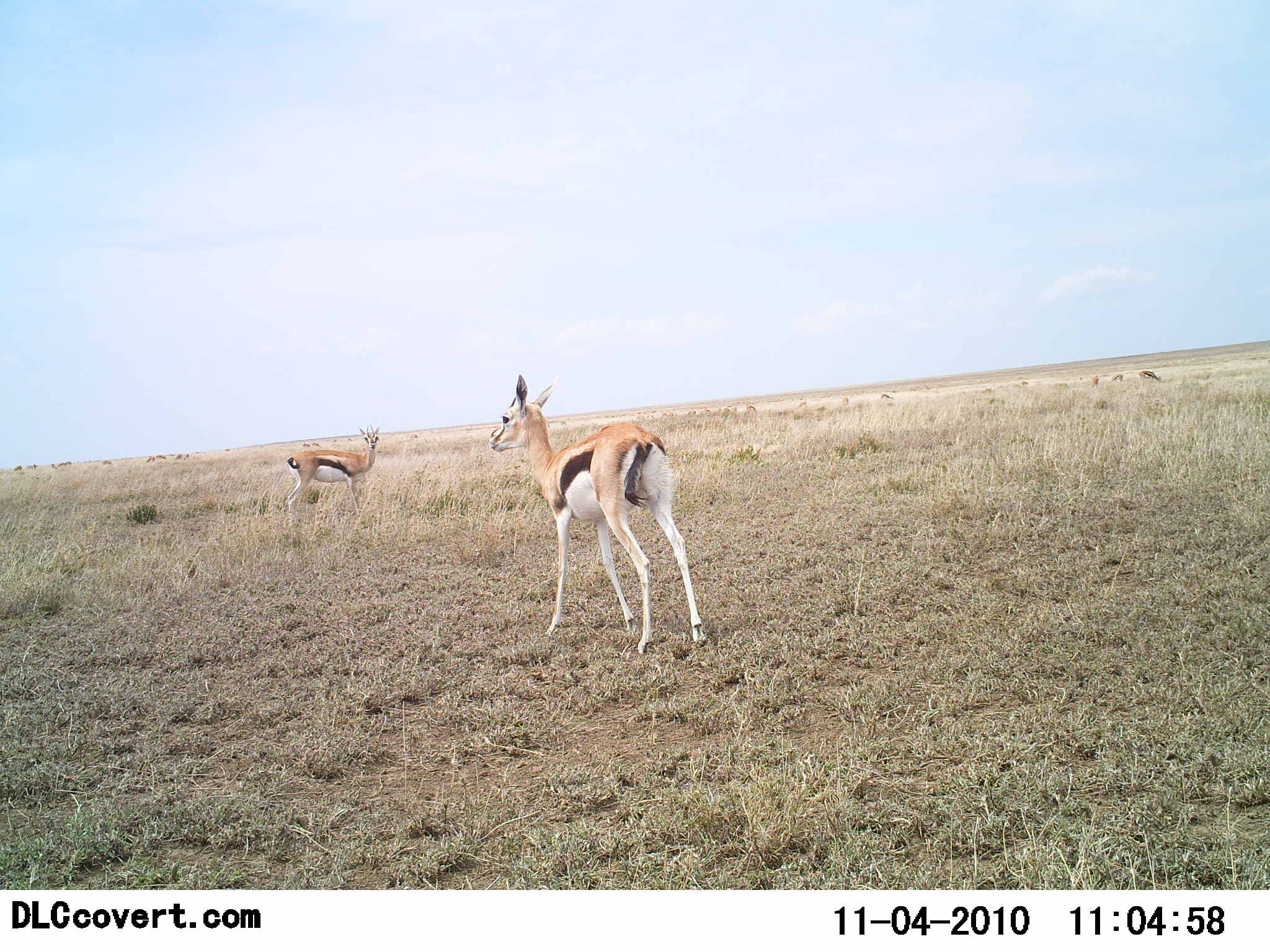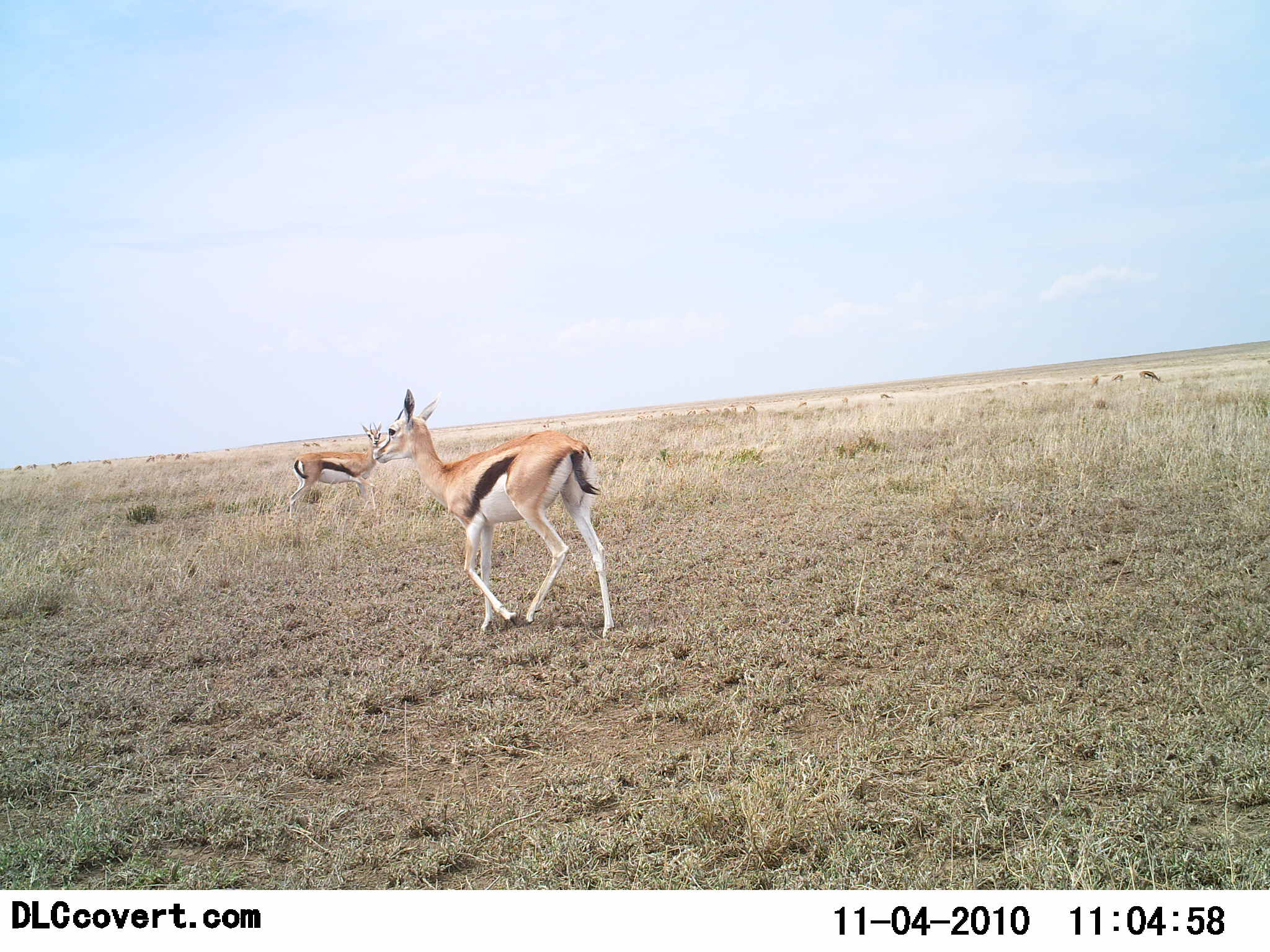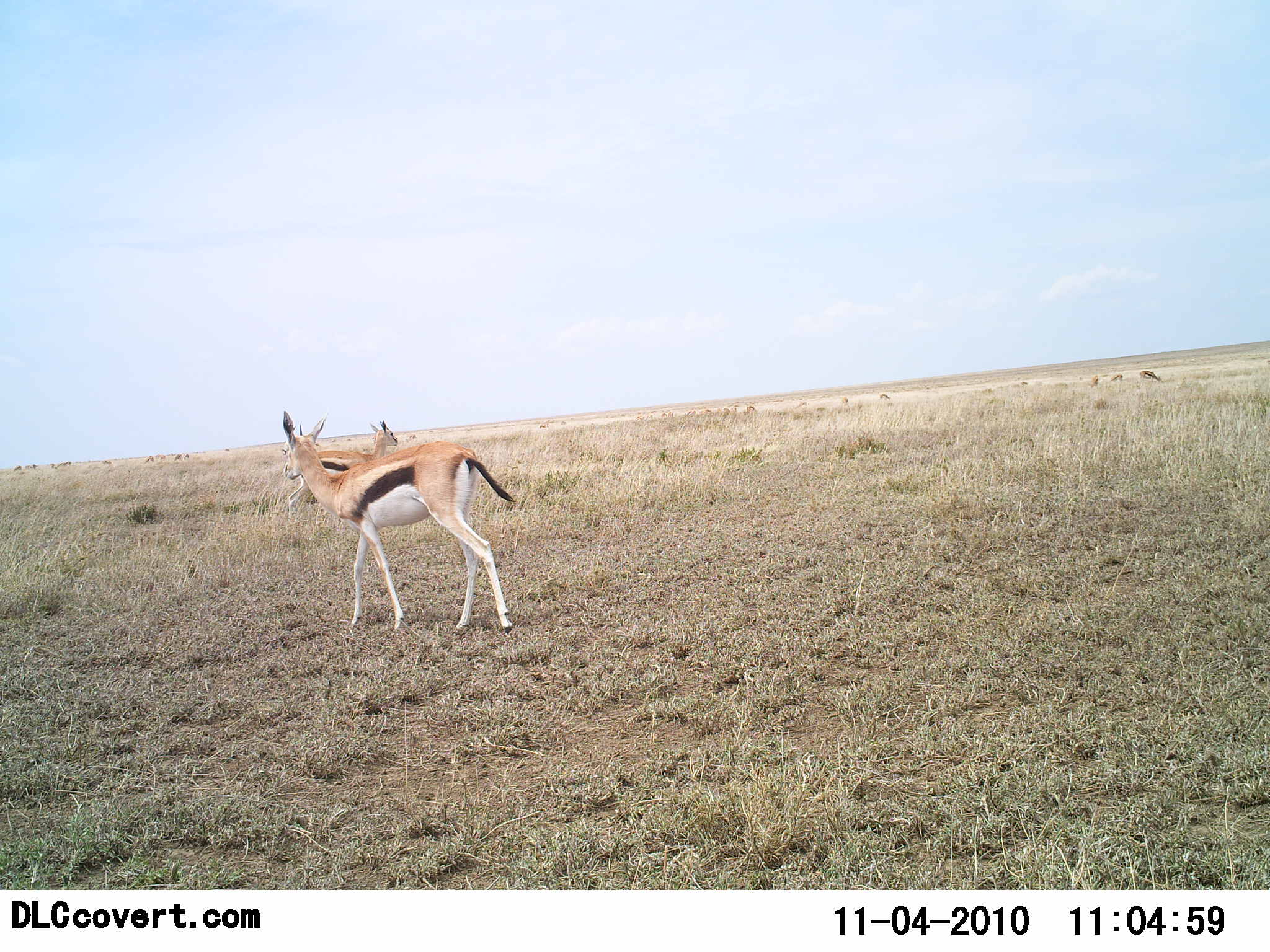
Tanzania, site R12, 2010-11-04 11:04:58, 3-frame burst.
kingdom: Animalia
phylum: Chordata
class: Mammalia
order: Artiodactyla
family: Bovidae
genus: Eudorcas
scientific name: Eudorcas thomsonii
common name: thomson's gazelle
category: gazellethomsons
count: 2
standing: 62%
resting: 0%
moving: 85%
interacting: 0%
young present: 0%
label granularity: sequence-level